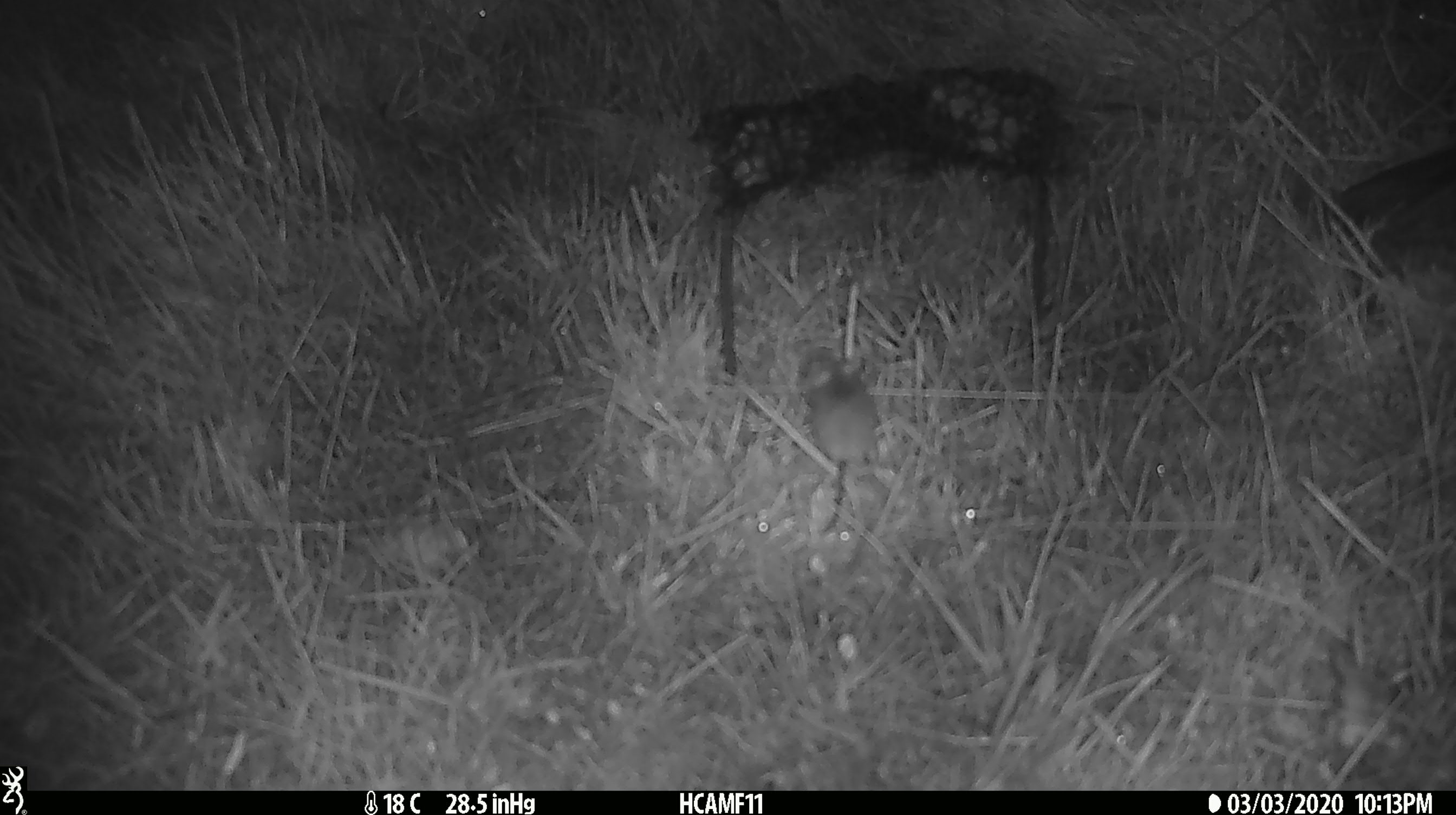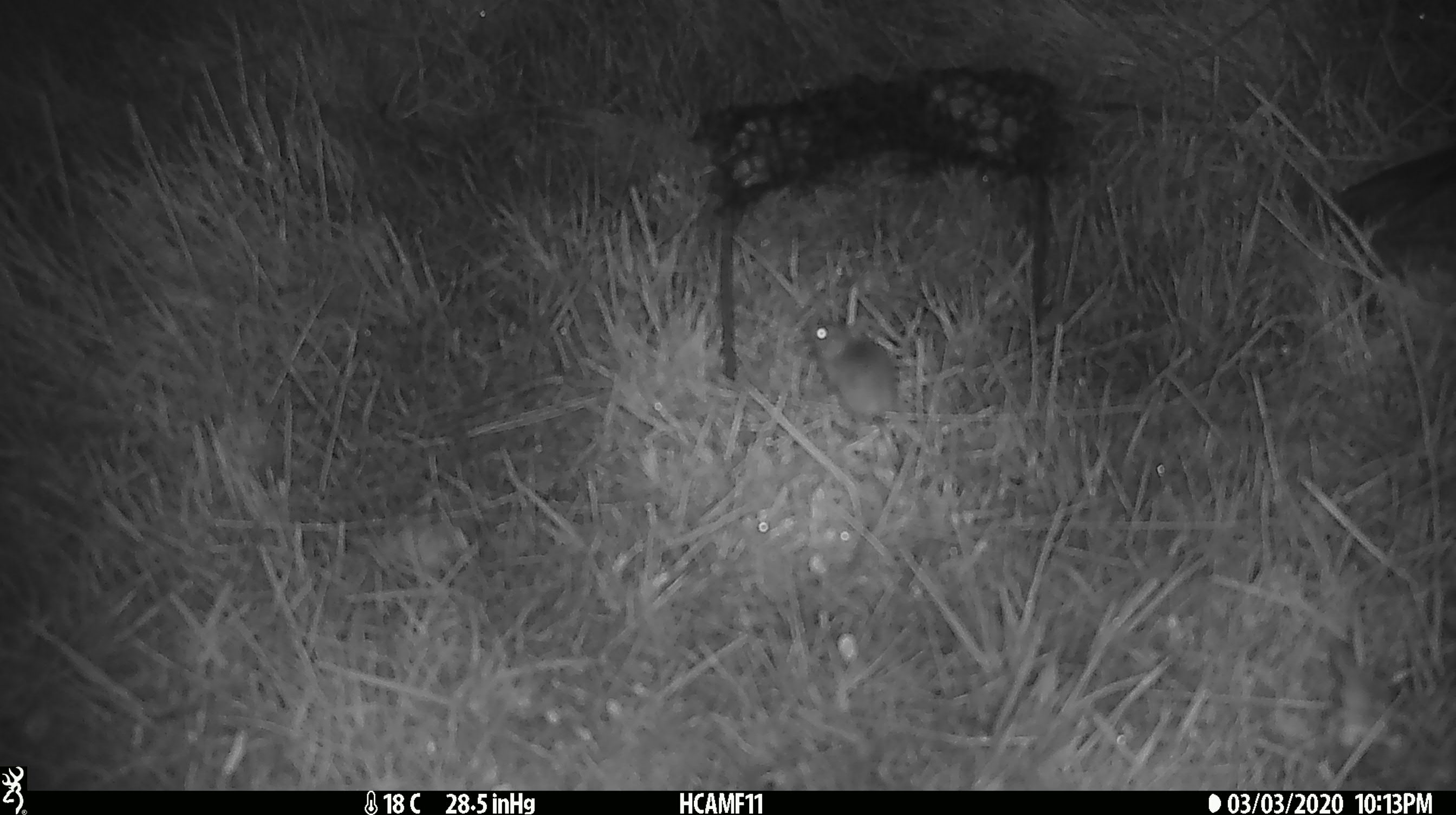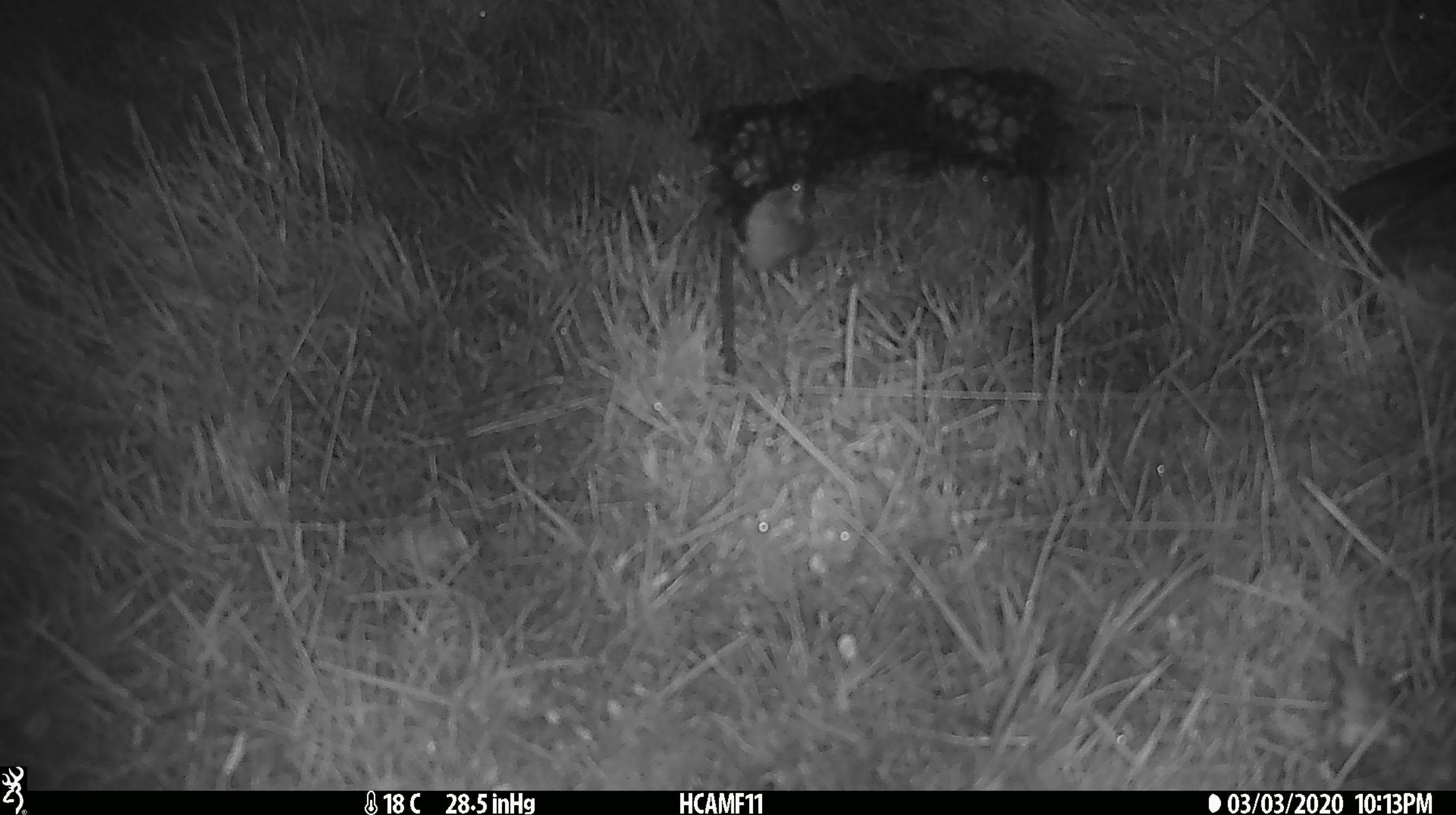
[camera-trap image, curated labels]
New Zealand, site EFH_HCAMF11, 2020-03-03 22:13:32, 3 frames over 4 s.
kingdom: Animalia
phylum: Chordata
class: Mammalia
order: Rodentia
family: Muridae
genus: Mus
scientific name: Mus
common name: mouse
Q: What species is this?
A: Mouse (Mus).